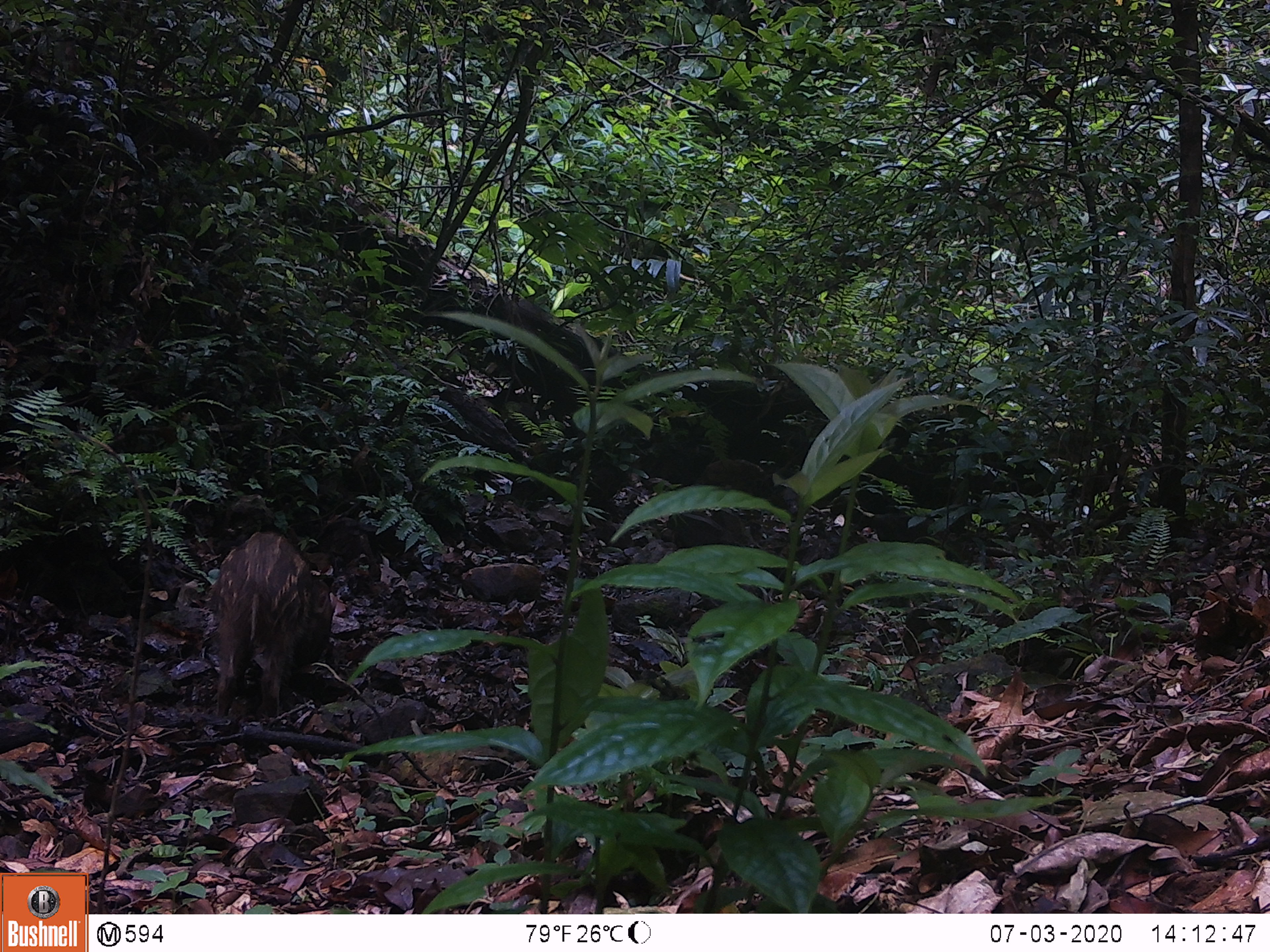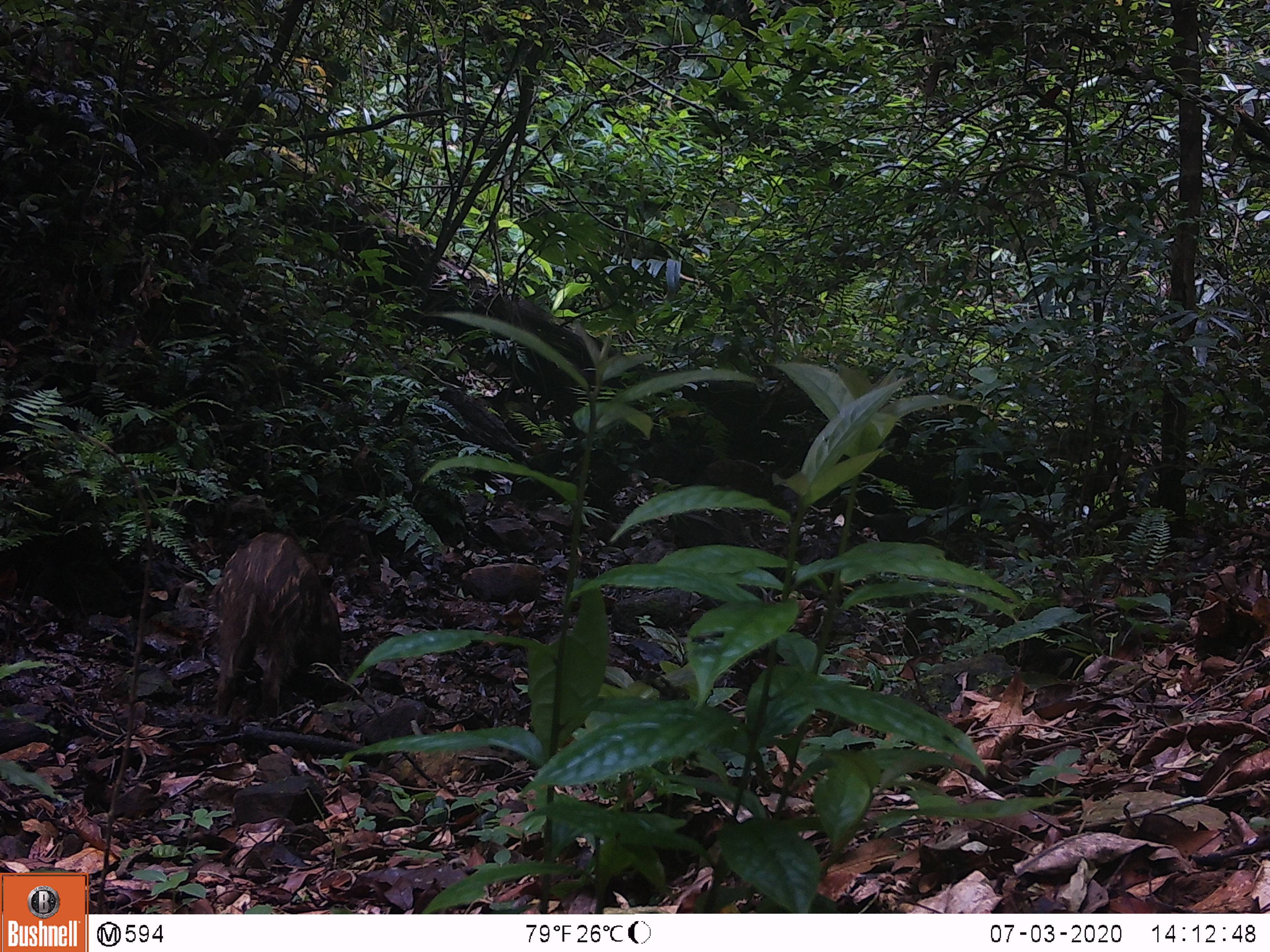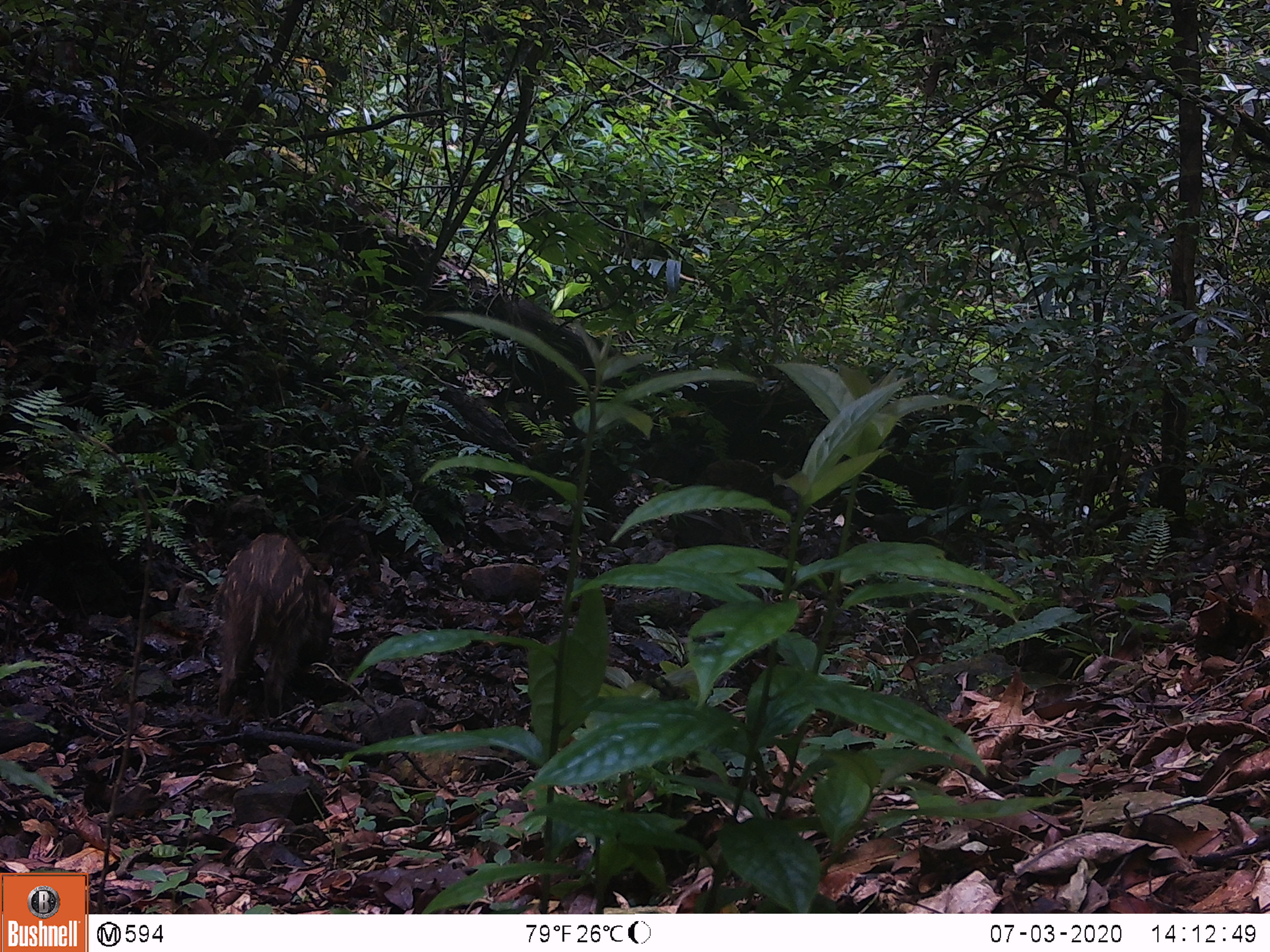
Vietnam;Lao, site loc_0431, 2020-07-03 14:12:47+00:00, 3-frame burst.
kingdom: Animalia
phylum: Chordata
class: Mammalia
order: Artiodactyla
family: Suidae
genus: Sus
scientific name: Sus scrofa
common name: eurasian wild pig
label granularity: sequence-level